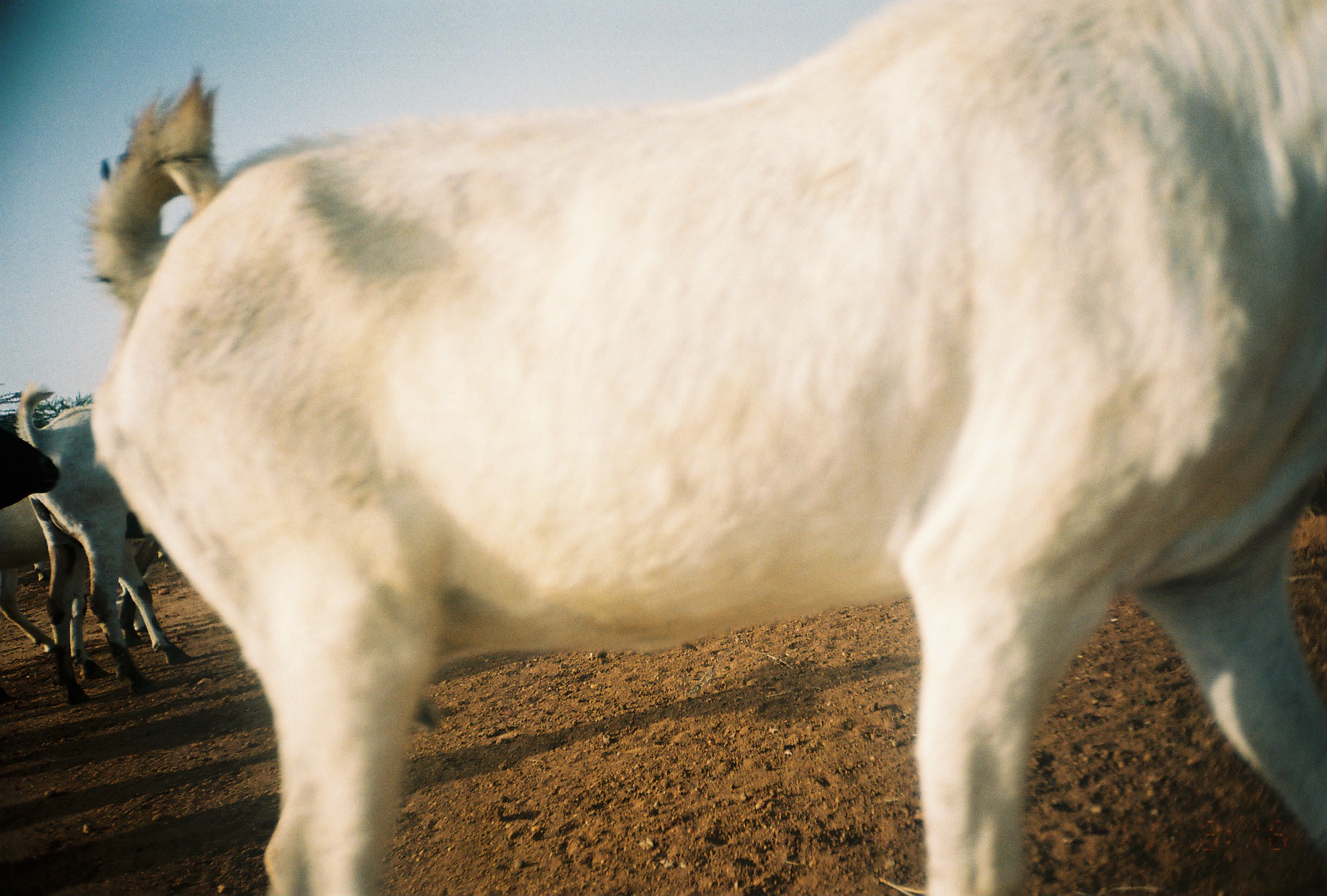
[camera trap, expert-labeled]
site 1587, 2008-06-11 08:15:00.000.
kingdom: Animalia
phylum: Chordata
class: Mammalia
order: Artiodactyla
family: Bovidae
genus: Capra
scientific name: Capra aegagrus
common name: wild goat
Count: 4.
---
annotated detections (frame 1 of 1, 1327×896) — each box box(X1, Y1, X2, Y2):
capra aegagrus: box(91, 0, 1325, 893); box(14, 385, 195, 704); box(0, 422, 61, 514)